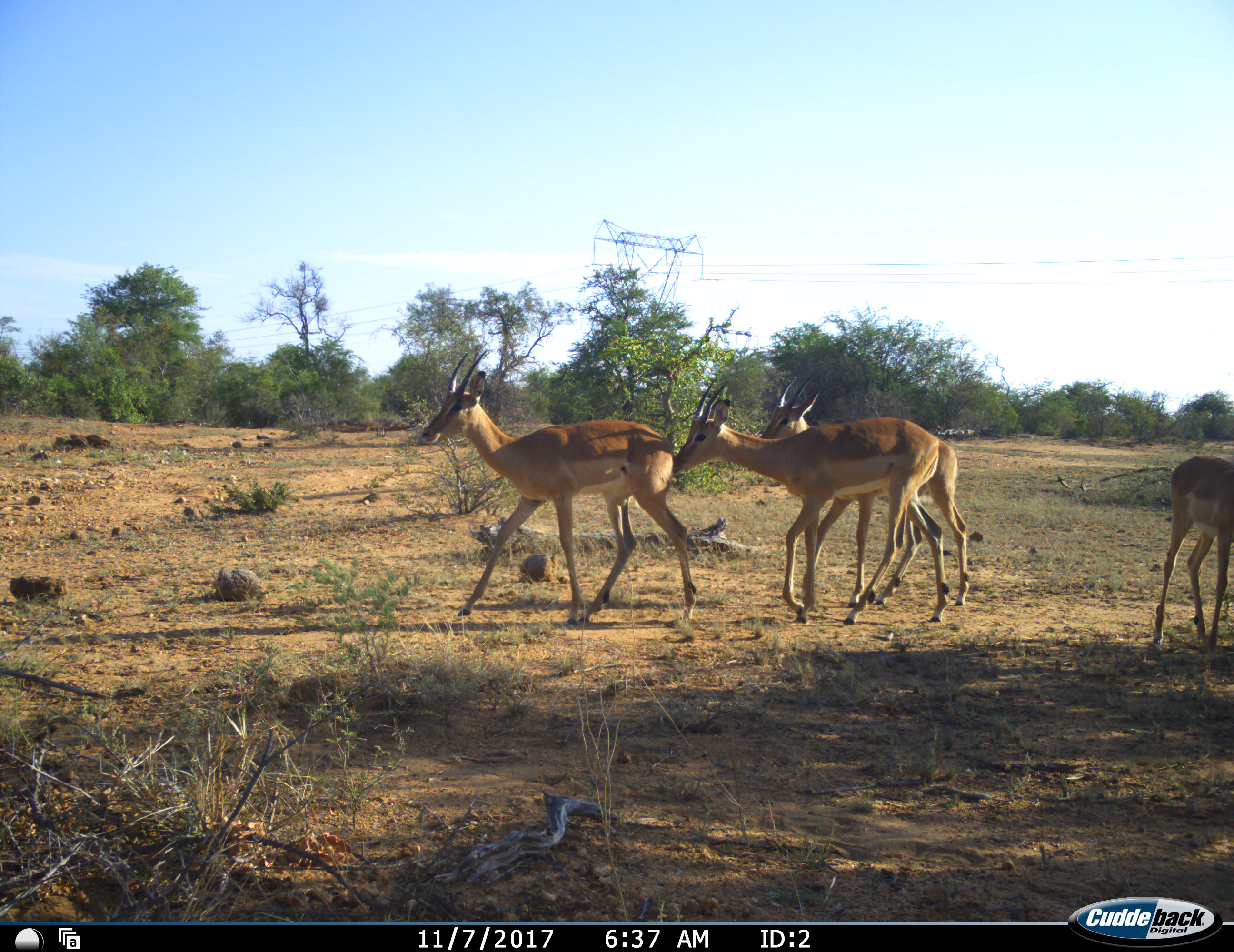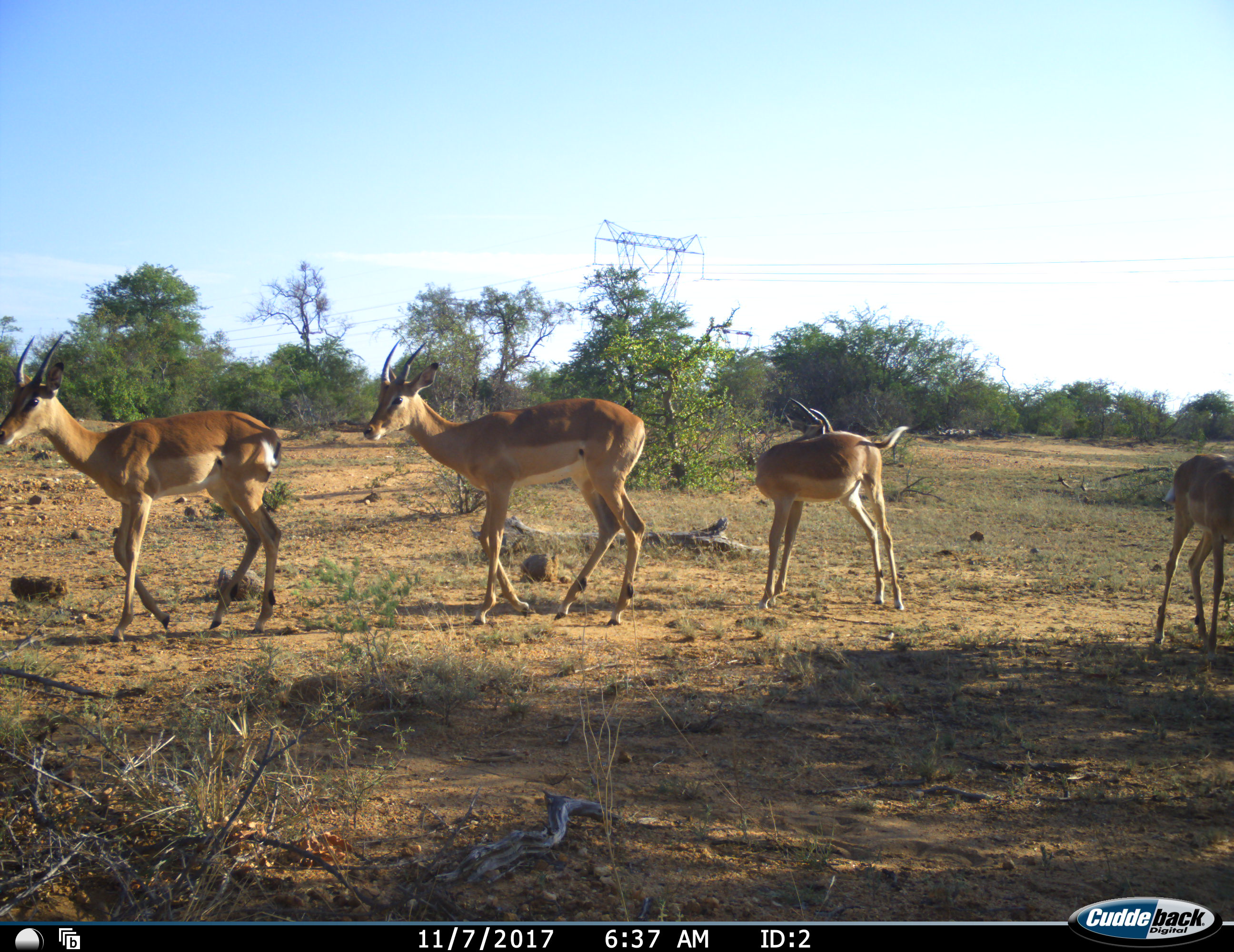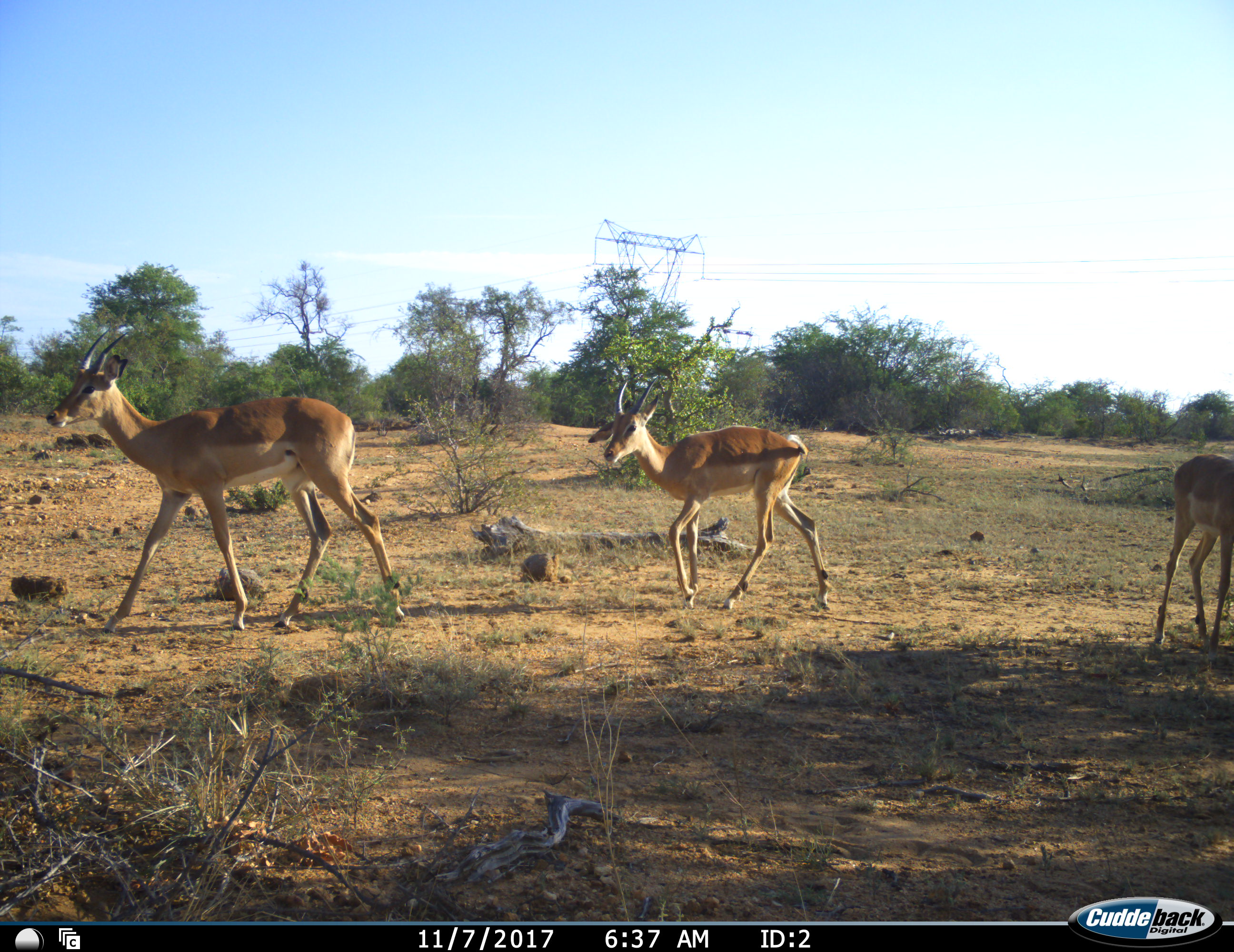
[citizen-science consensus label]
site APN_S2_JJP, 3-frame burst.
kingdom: Animalia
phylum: Chordata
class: Mammalia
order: Artiodactyla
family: Bovidae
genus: Aepyceros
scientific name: Aepyceros melampus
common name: impala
Impala (Aepyceros melampus), count 4. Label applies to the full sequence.